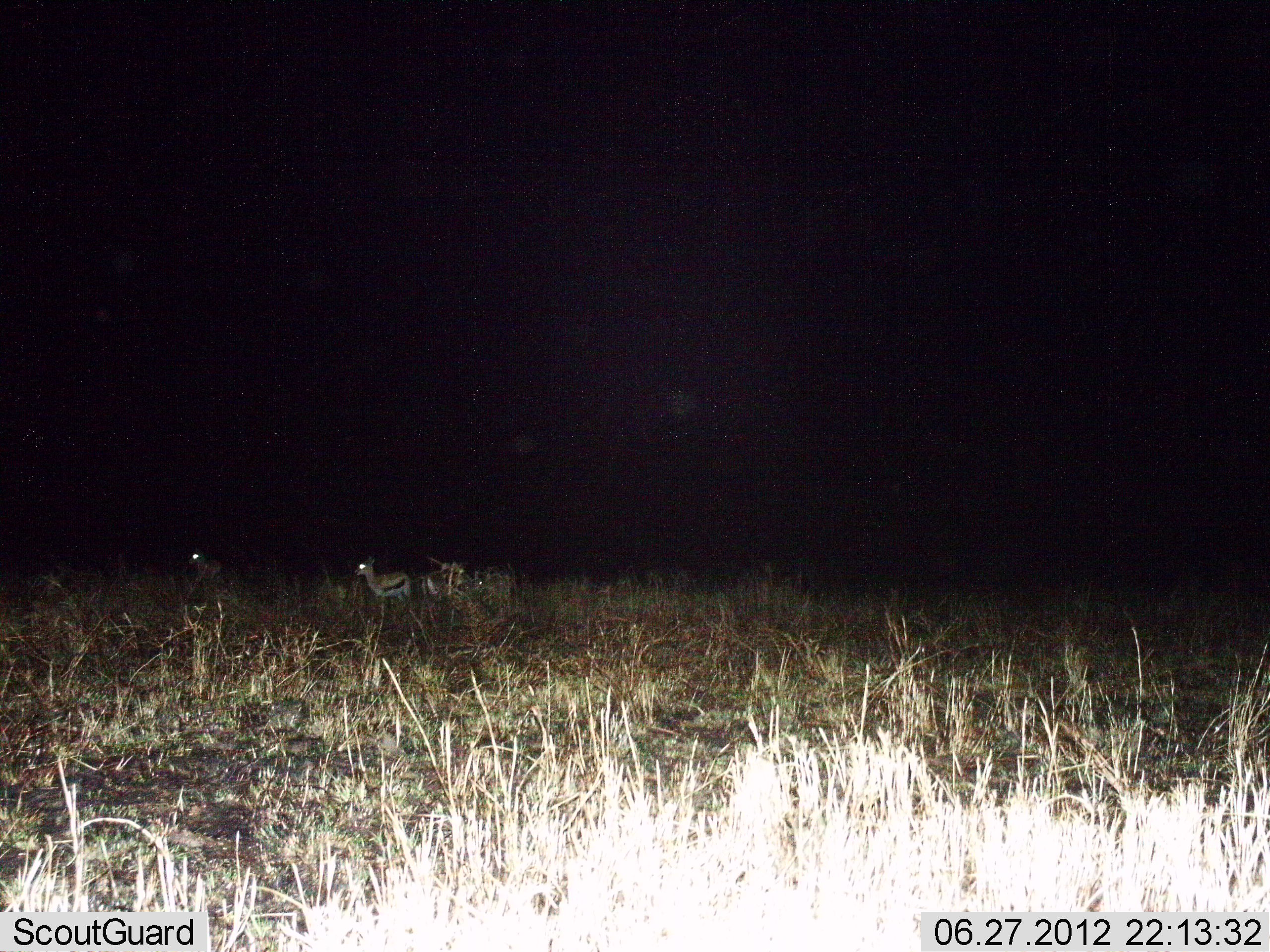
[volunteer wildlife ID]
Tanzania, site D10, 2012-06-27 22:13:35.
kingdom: Animalia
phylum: Chordata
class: Mammalia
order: Artiodactyla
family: Bovidae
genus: Eudorcas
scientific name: Eudorcas thomsonii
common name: thomson's gazelle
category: gazellethomsons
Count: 3.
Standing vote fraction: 90%.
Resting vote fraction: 0%.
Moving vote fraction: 10%.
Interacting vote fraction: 0%.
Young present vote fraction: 0%.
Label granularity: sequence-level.